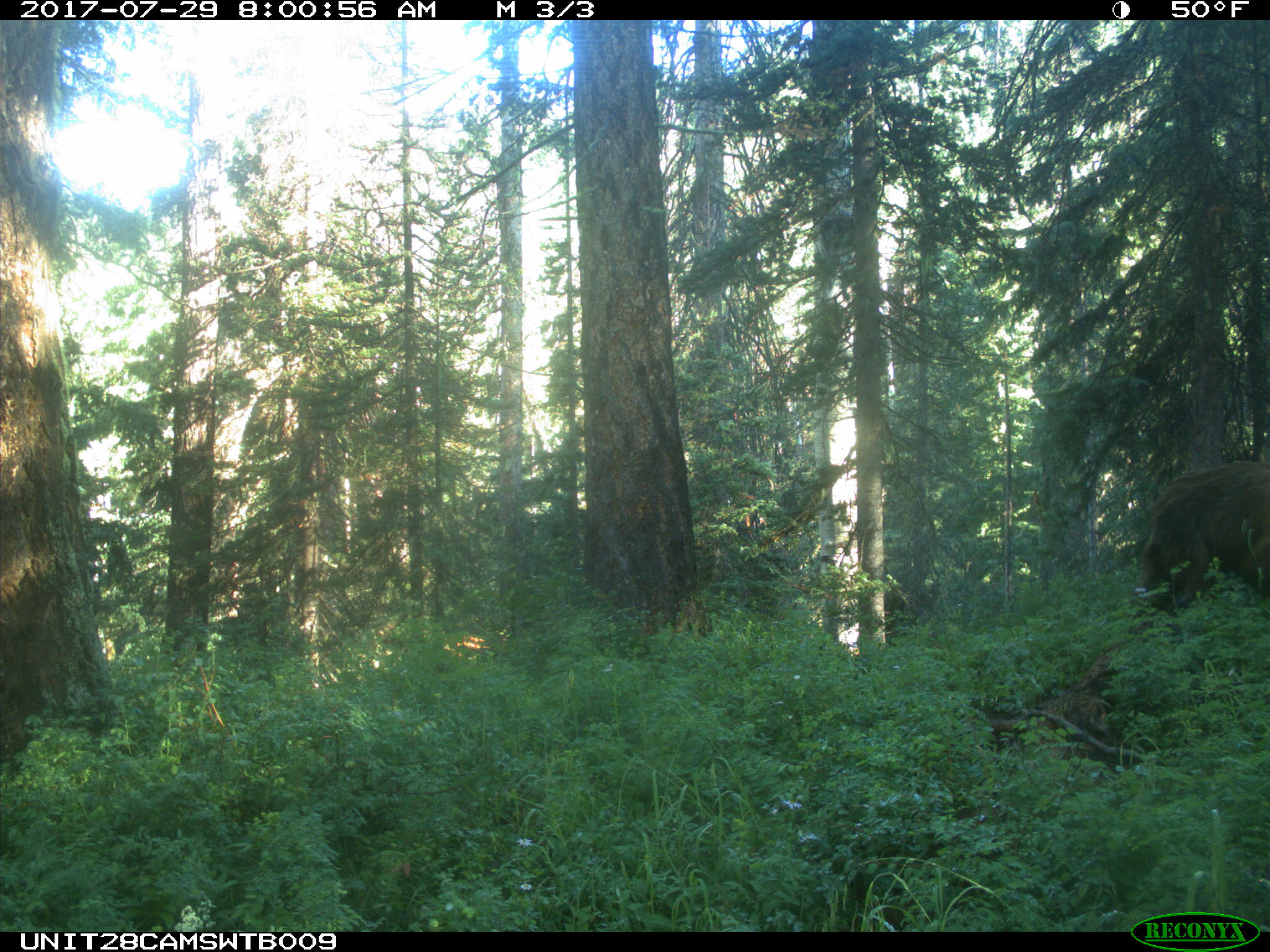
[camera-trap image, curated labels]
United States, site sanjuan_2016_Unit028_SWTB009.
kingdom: Animalia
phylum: Chordata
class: Mammalia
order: Carnivora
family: Ursidae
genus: Ursus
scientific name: Ursus americanus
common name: american black bear